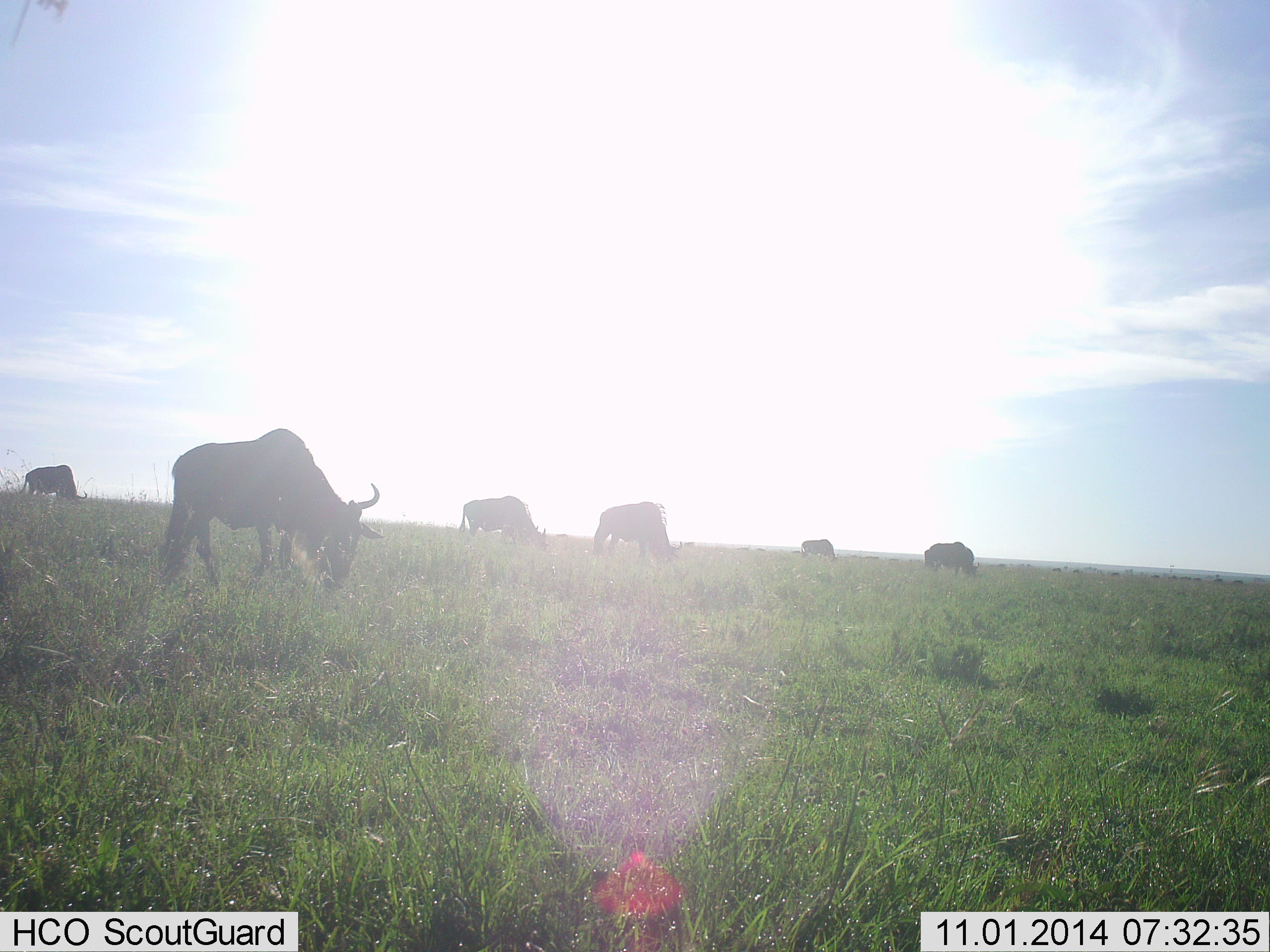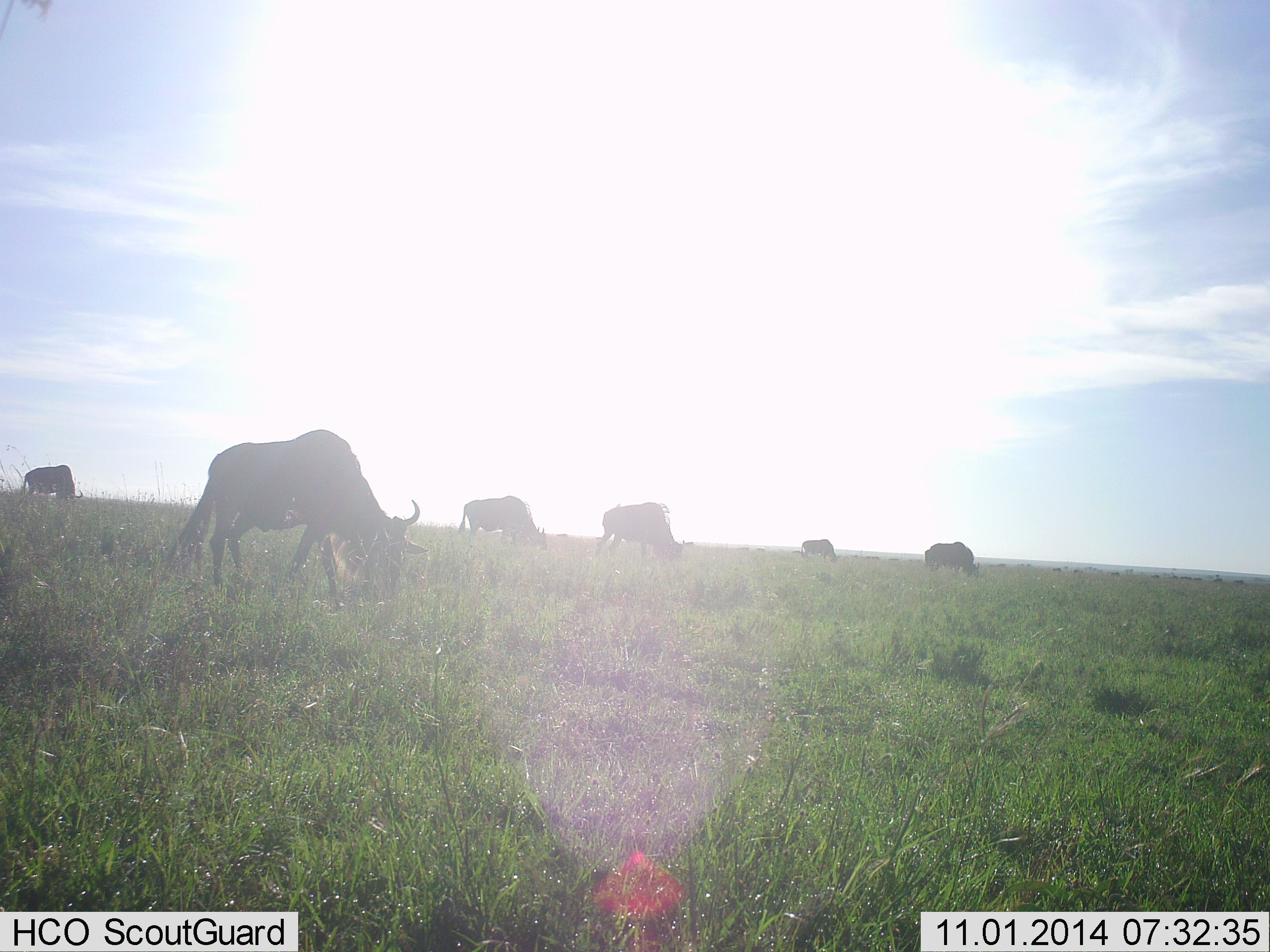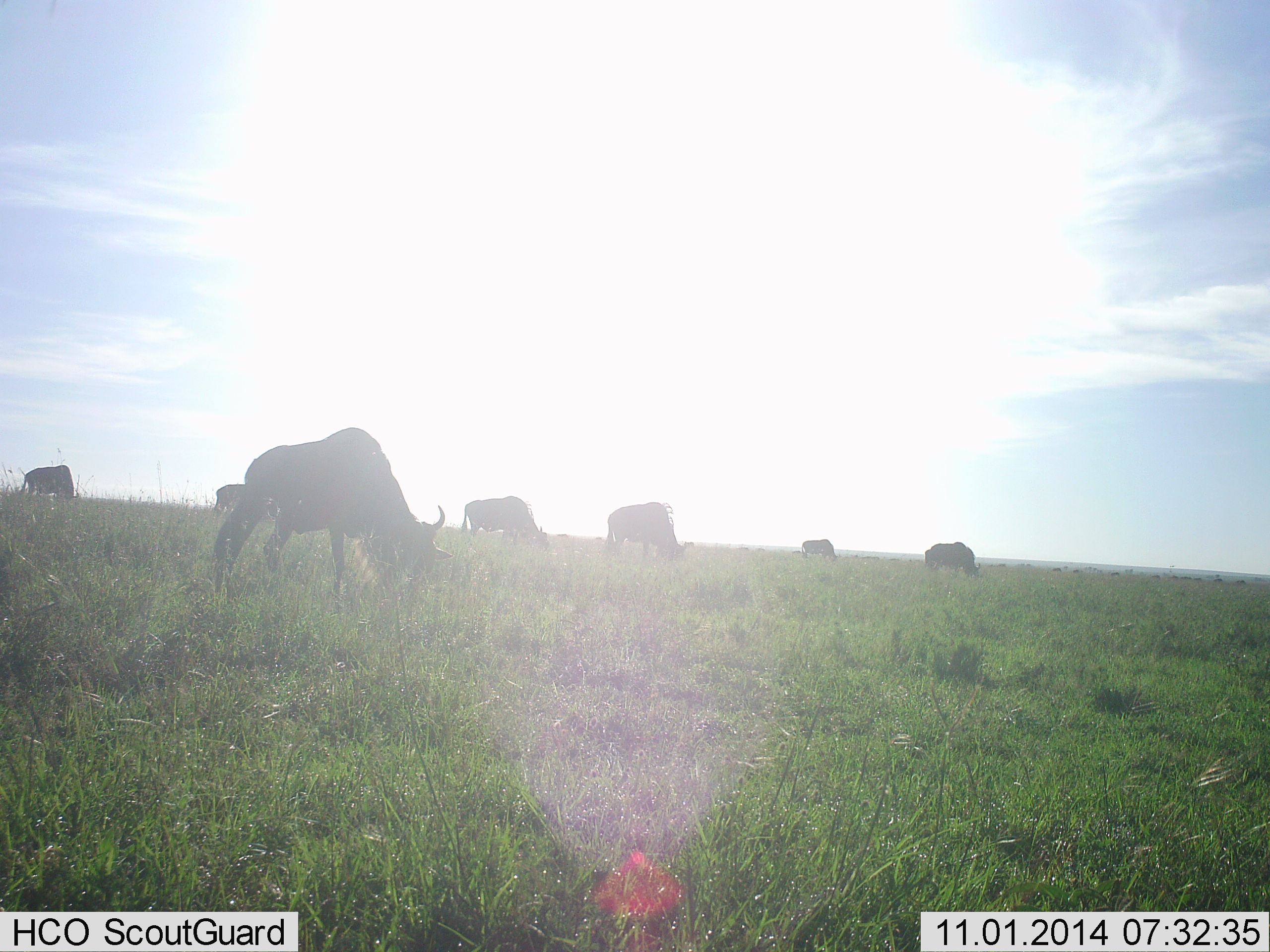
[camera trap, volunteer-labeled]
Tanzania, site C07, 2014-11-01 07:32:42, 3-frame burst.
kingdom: Animalia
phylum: Chordata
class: Mammalia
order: Artiodactyla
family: Bovidae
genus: Connochaetes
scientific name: Connochaetes taurinus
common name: blue wildebeest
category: wildebeest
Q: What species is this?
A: Wildebeest (blue wildebeest) (Connochaetes taurinus).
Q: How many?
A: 7.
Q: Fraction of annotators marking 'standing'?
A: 30%.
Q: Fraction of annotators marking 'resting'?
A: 0%.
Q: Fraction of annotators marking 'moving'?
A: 30%.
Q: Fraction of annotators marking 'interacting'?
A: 0%.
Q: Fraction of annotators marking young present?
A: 0%.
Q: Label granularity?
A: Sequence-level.